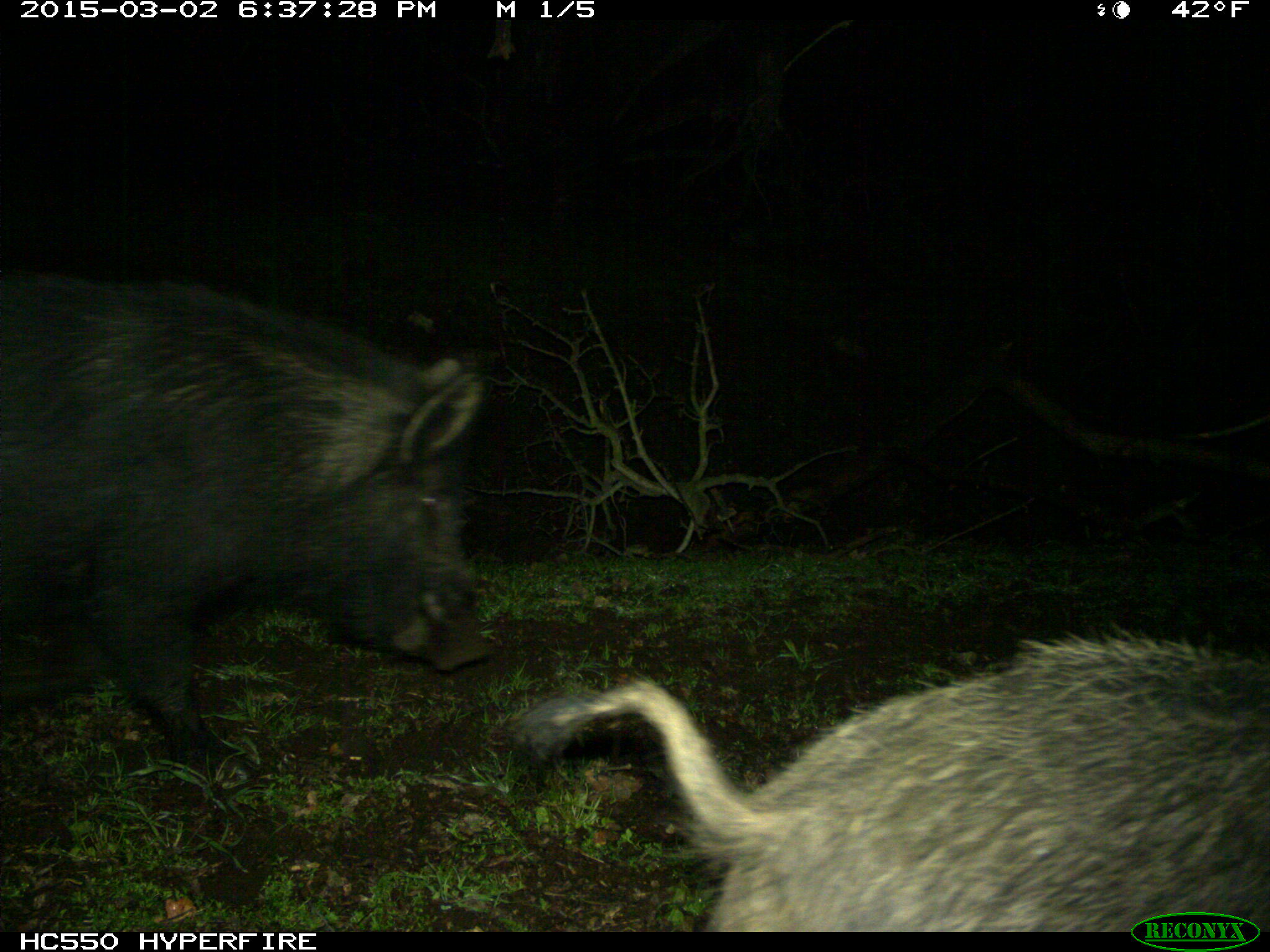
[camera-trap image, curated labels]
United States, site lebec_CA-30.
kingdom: Animalia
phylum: Chordata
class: Mammalia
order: Artiodactyla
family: Suidae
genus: Sus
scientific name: Sus scrofa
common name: wild boar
Sus scrofa (wild boar).